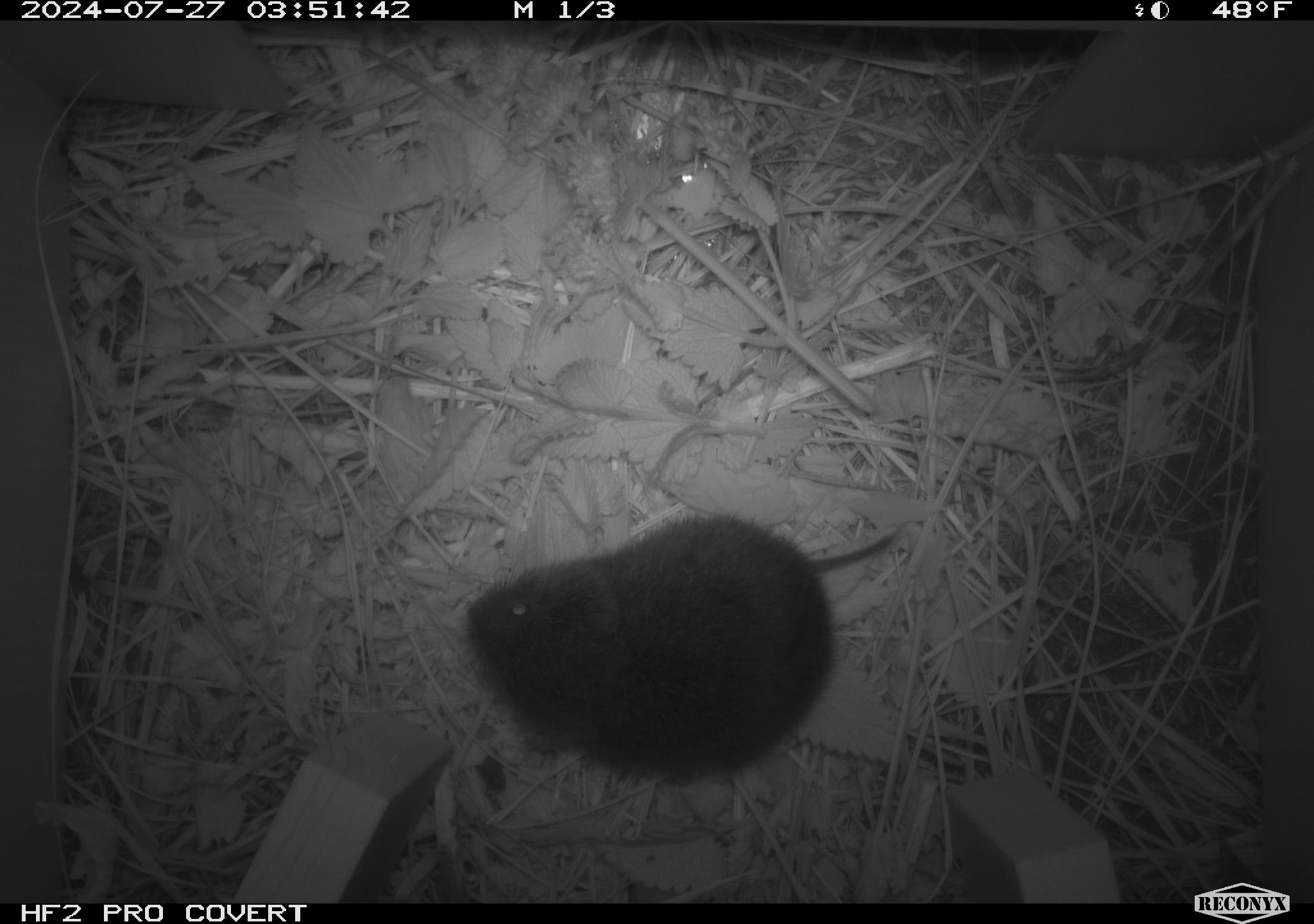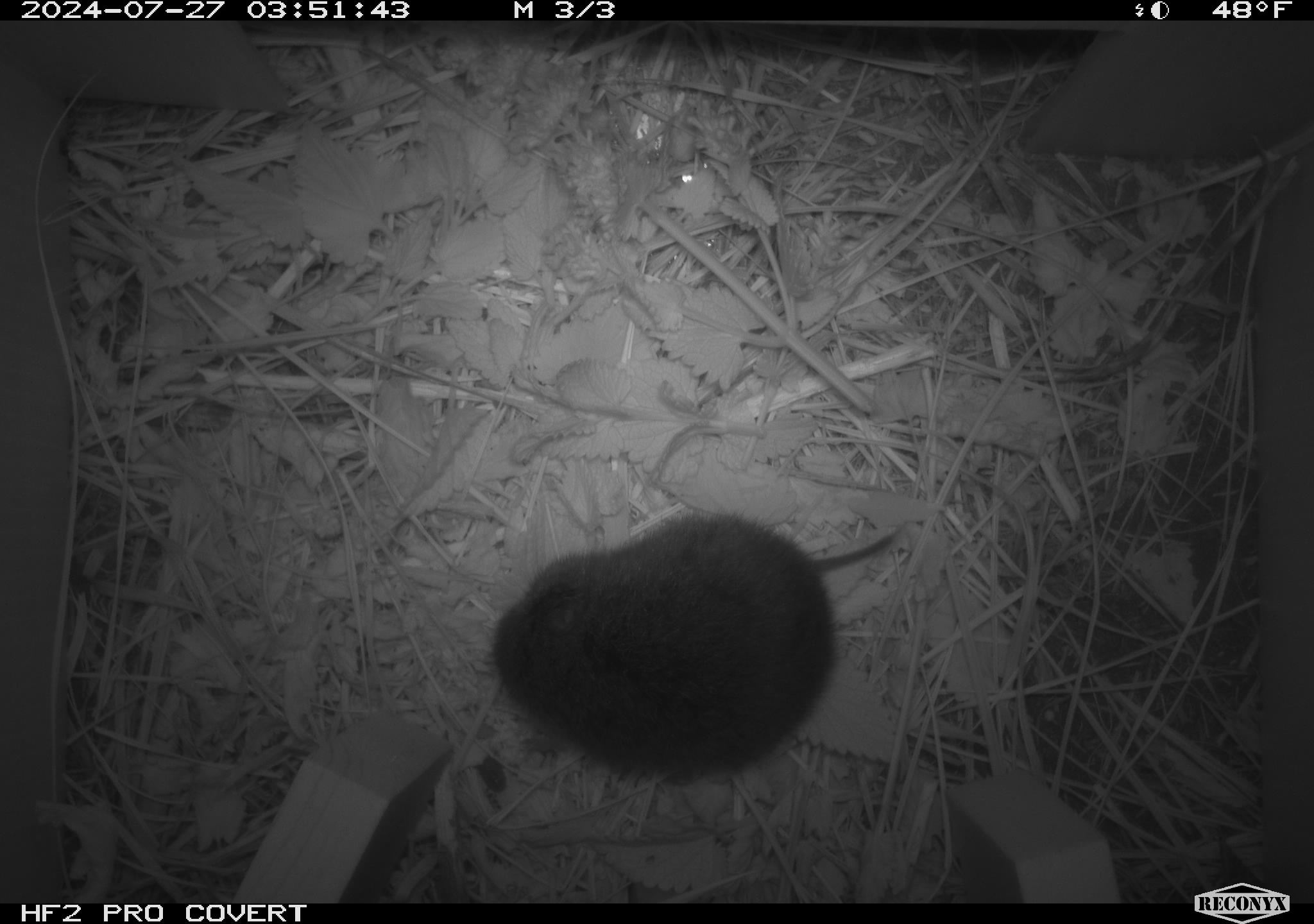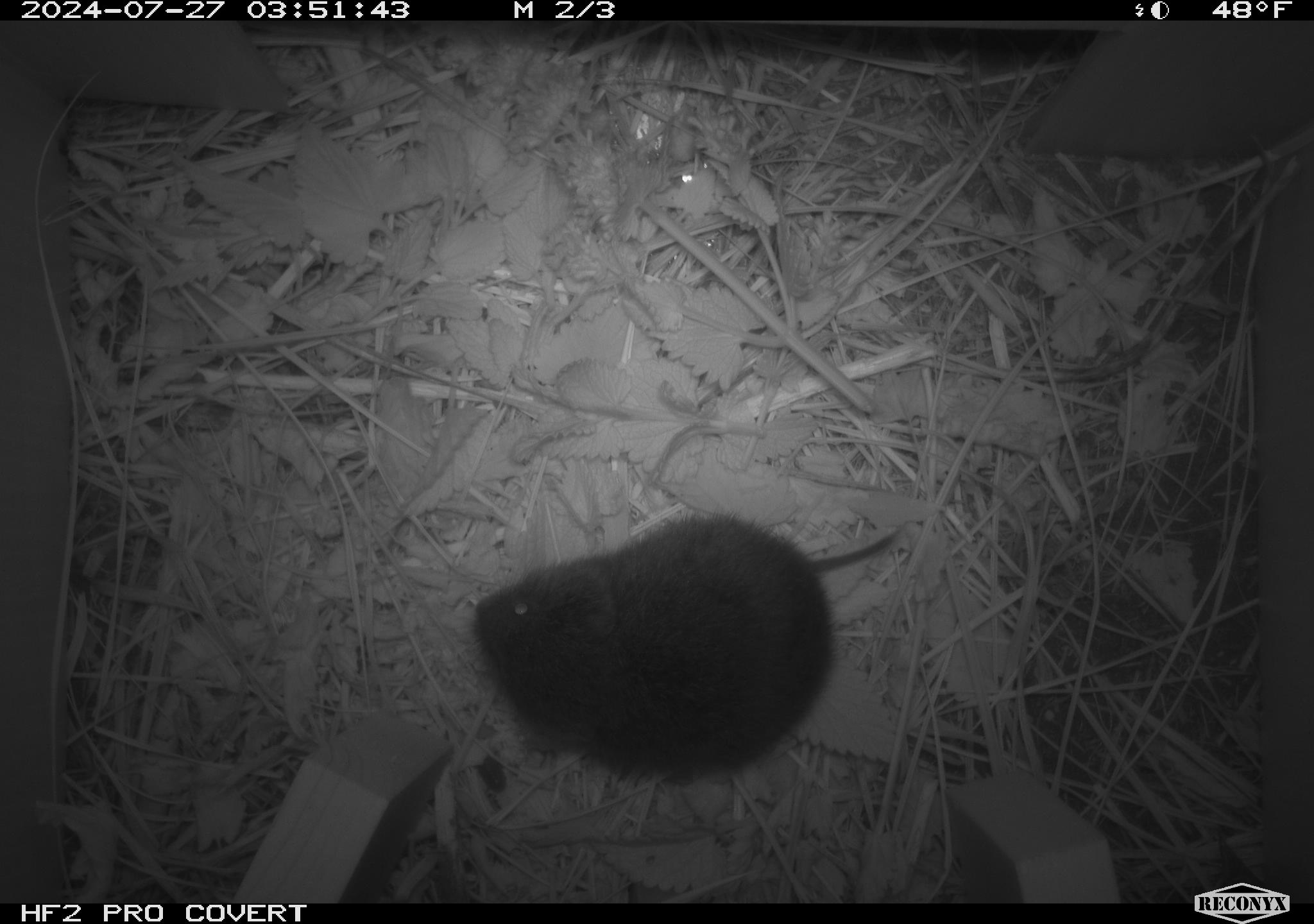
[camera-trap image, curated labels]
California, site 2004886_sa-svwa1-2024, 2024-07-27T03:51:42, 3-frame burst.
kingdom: Animalia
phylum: Chordata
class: Mammalia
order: Rodentia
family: Cricetidae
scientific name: Arvicolinae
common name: voles, lemmings, and muskrats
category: arvicolinae subfamily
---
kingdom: Animalia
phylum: Arthropoda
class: Insecta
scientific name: Insecta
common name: insect